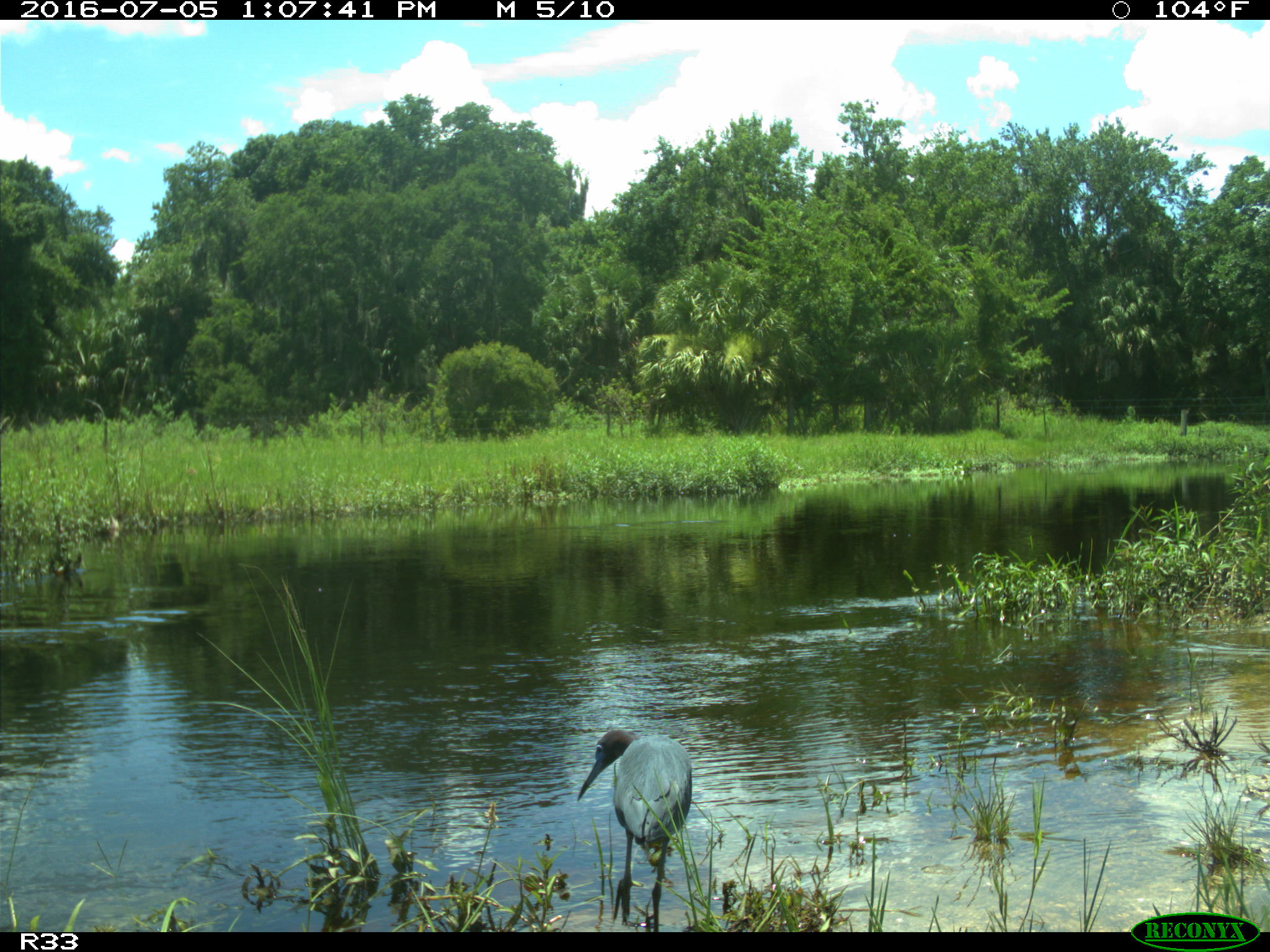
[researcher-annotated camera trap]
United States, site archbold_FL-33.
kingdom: Animalia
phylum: Chordata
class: Aves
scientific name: Aves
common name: birds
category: unidentified bird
Unidentified bird (birds) (Aves).